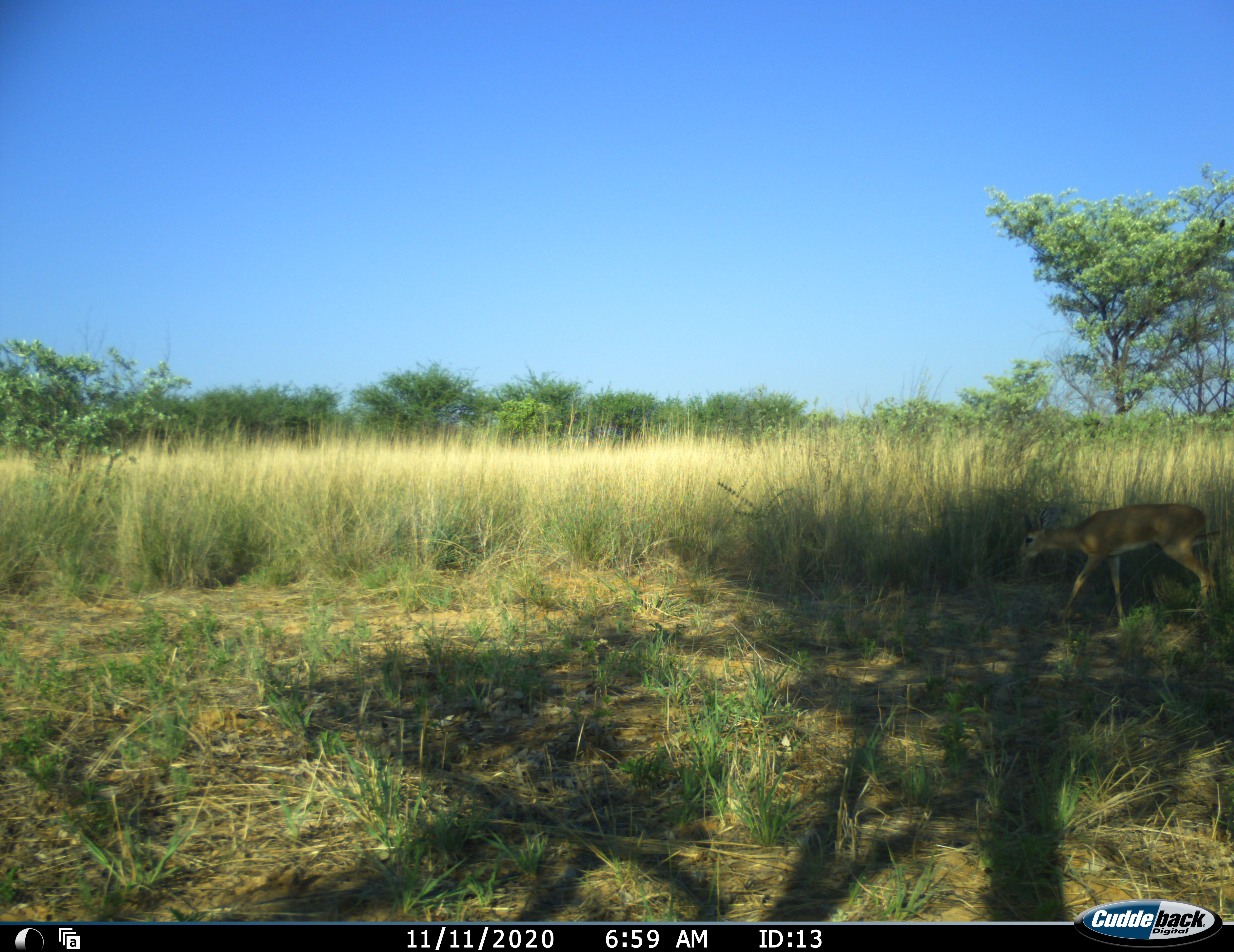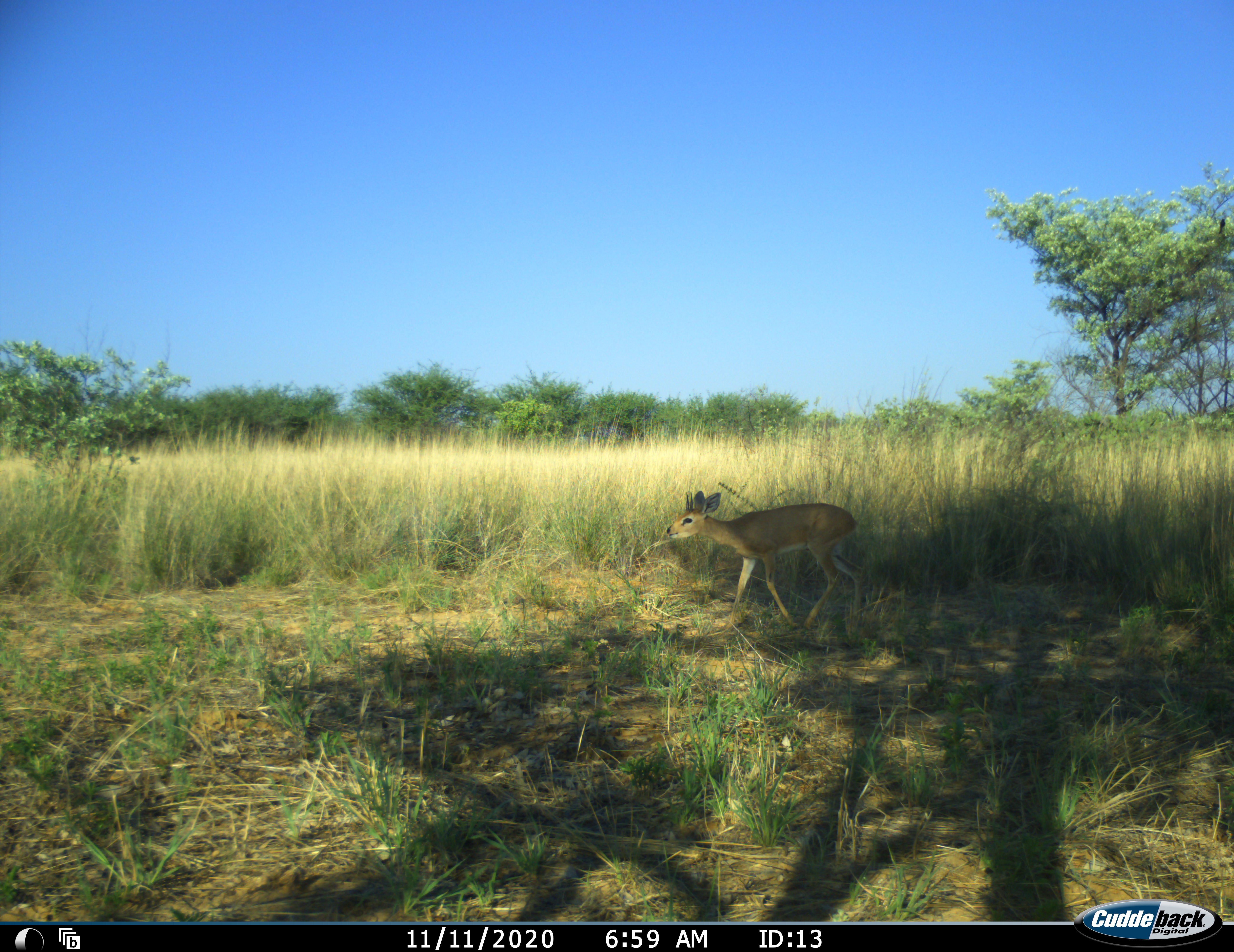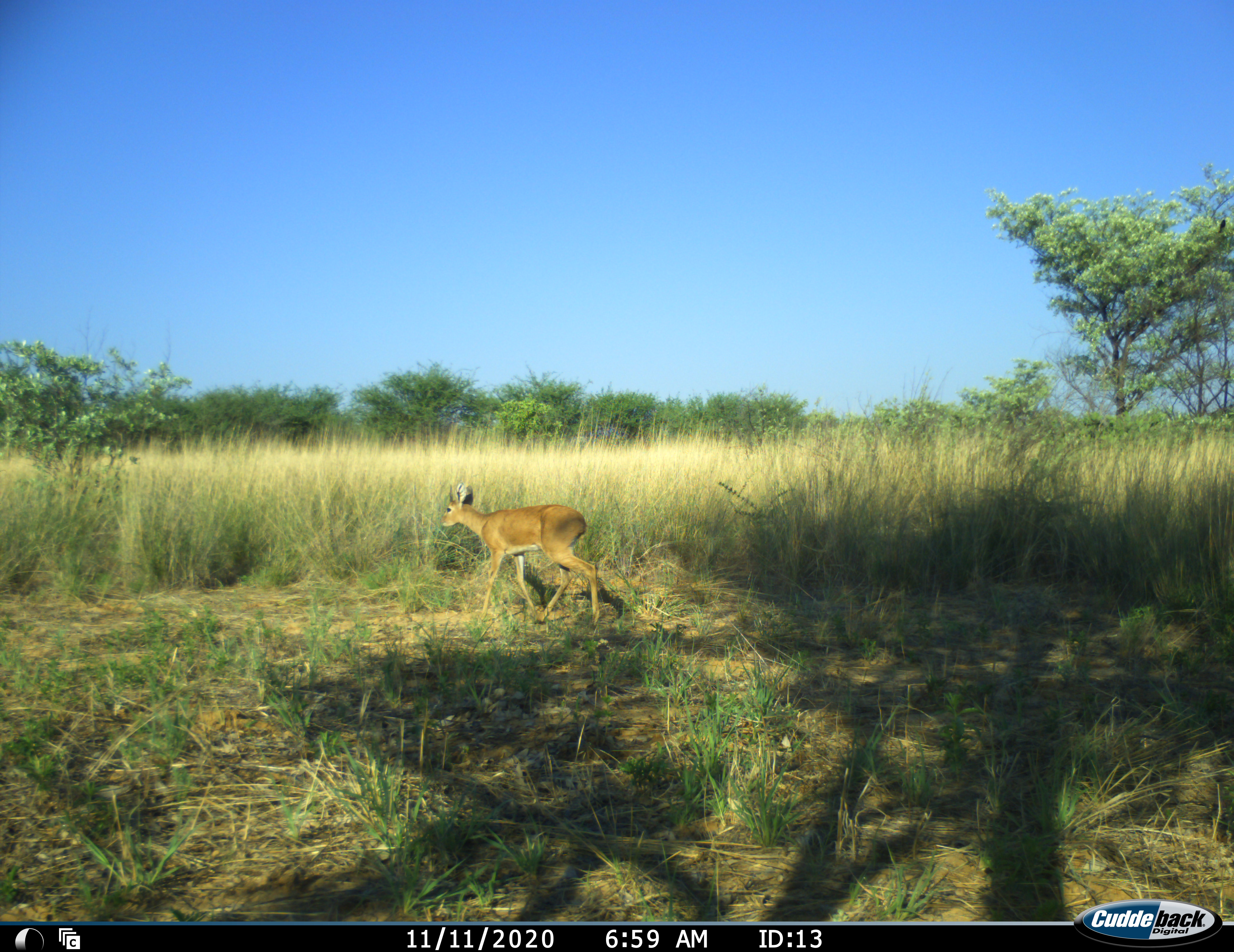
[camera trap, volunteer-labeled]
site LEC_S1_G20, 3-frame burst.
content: unidentified animal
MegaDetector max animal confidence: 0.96